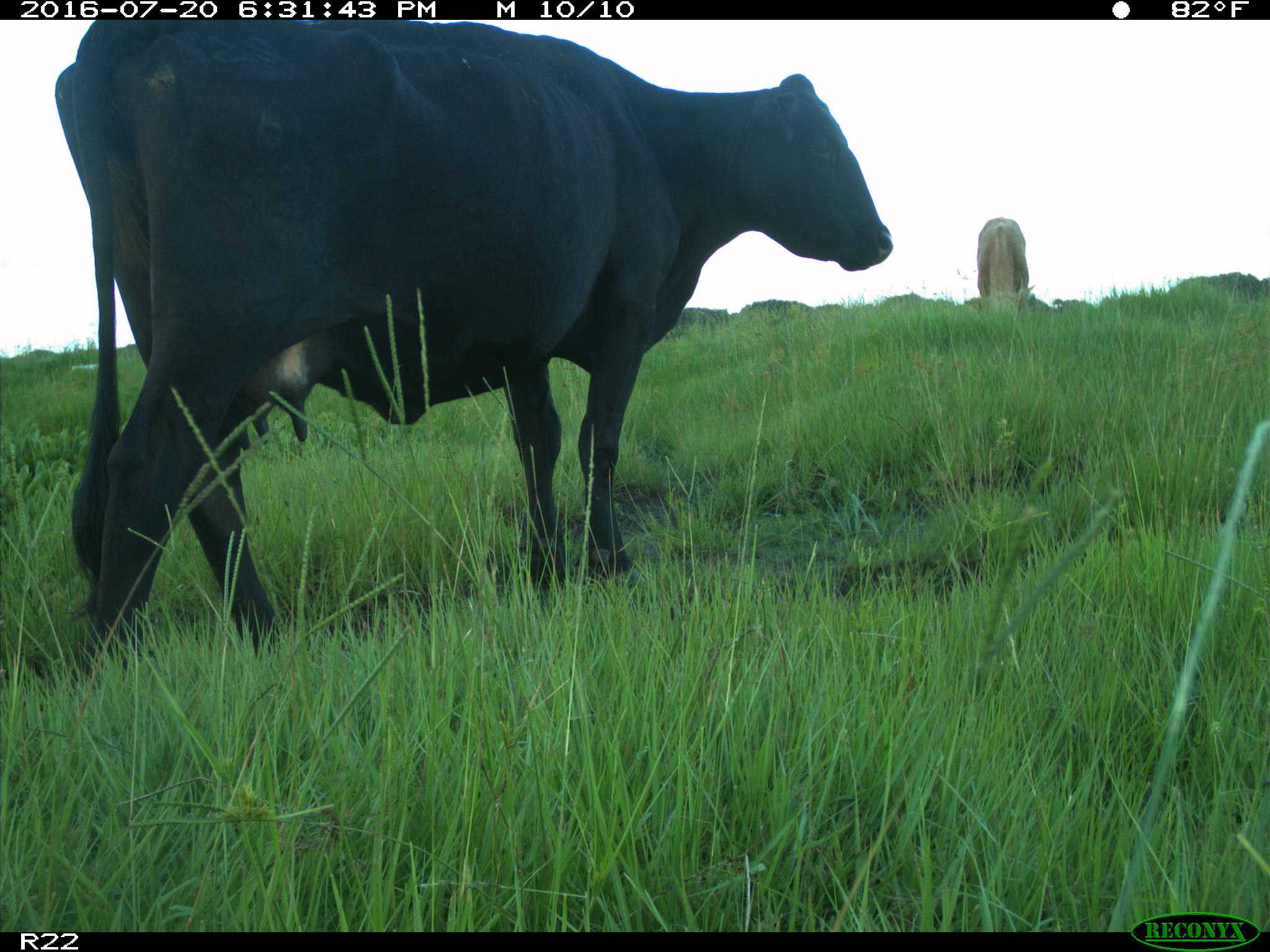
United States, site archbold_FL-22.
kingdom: Animalia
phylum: Chordata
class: Mammalia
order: Artiodactyla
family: Bovidae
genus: Bos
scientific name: Bos taurus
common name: domestic cow